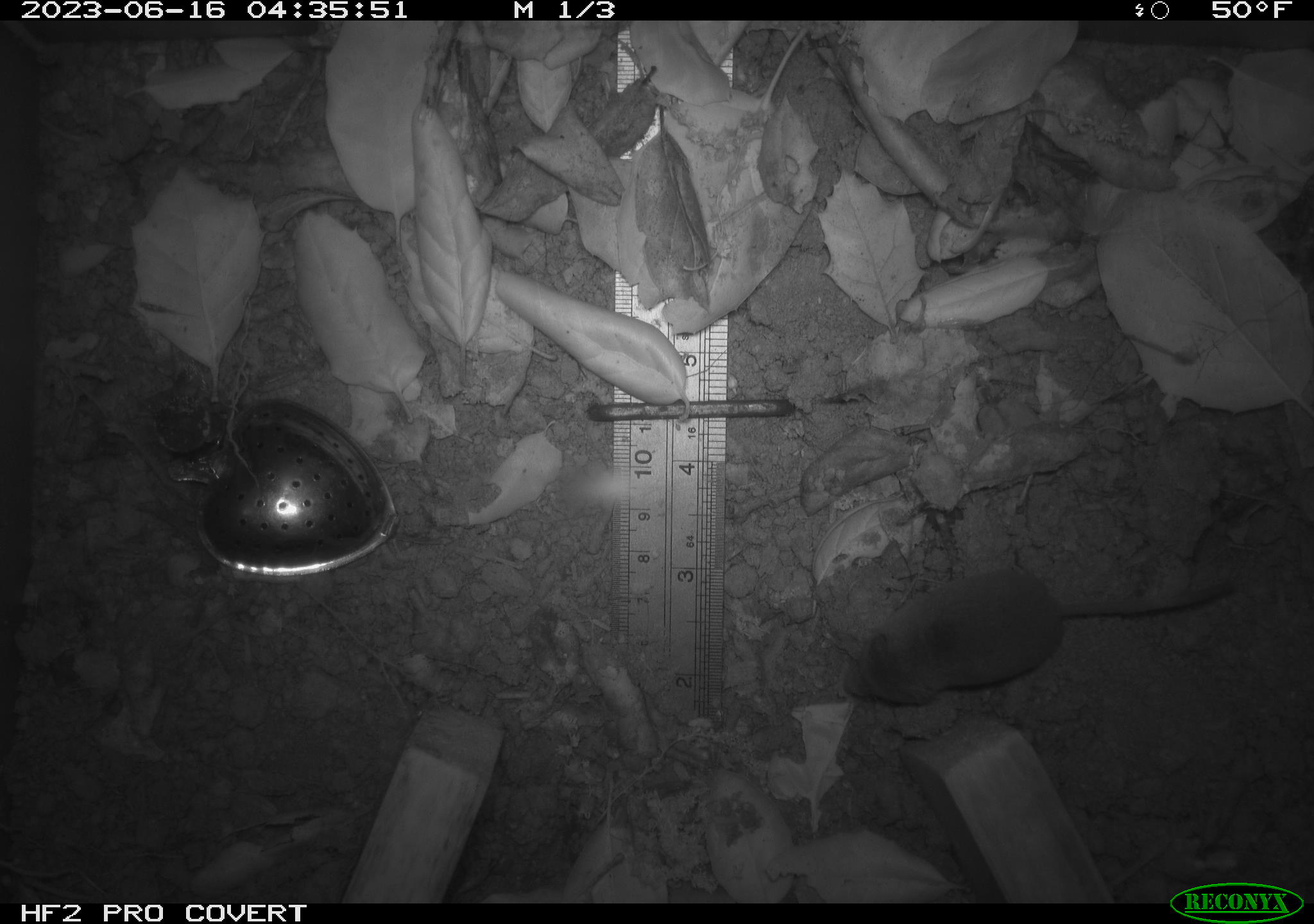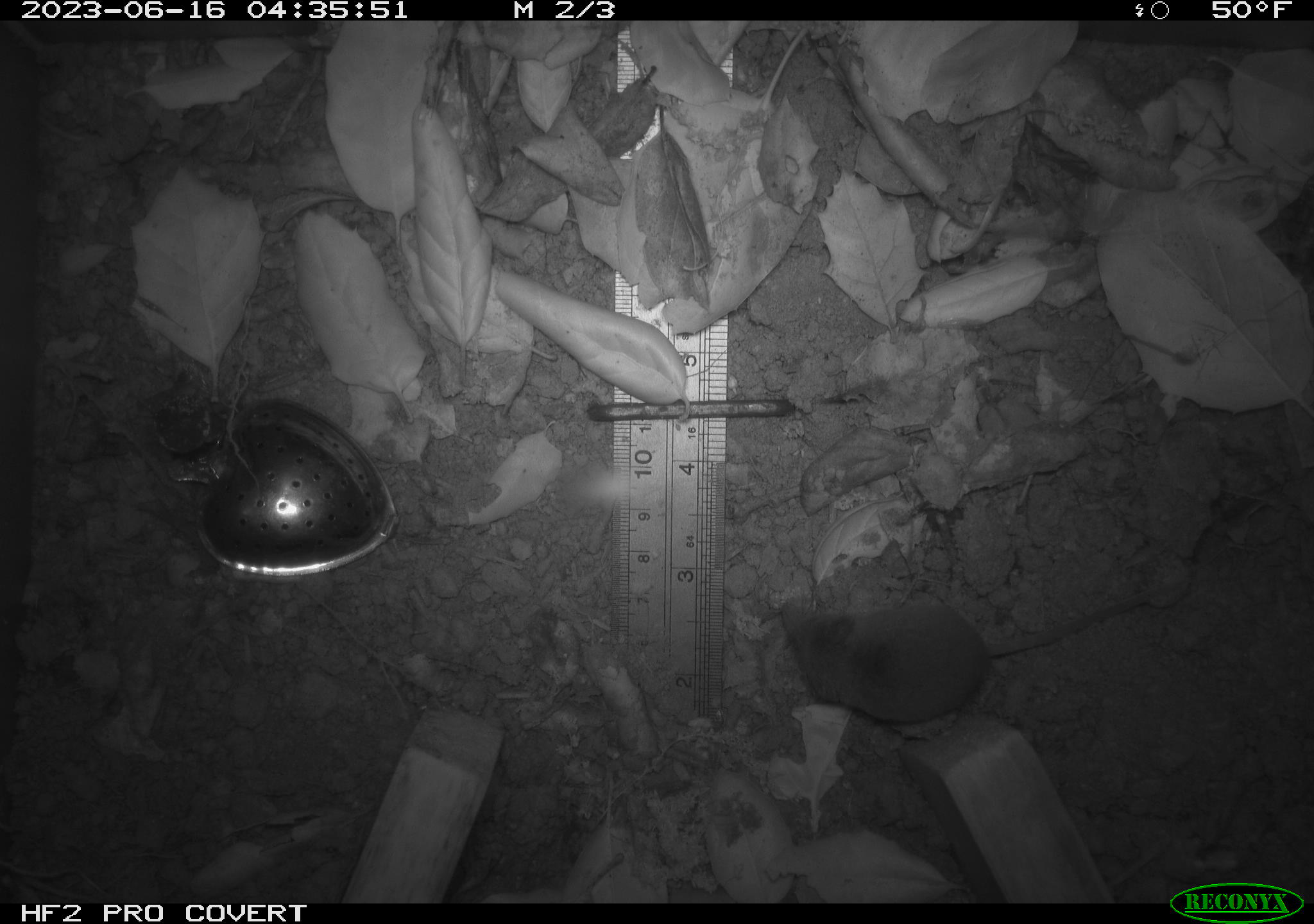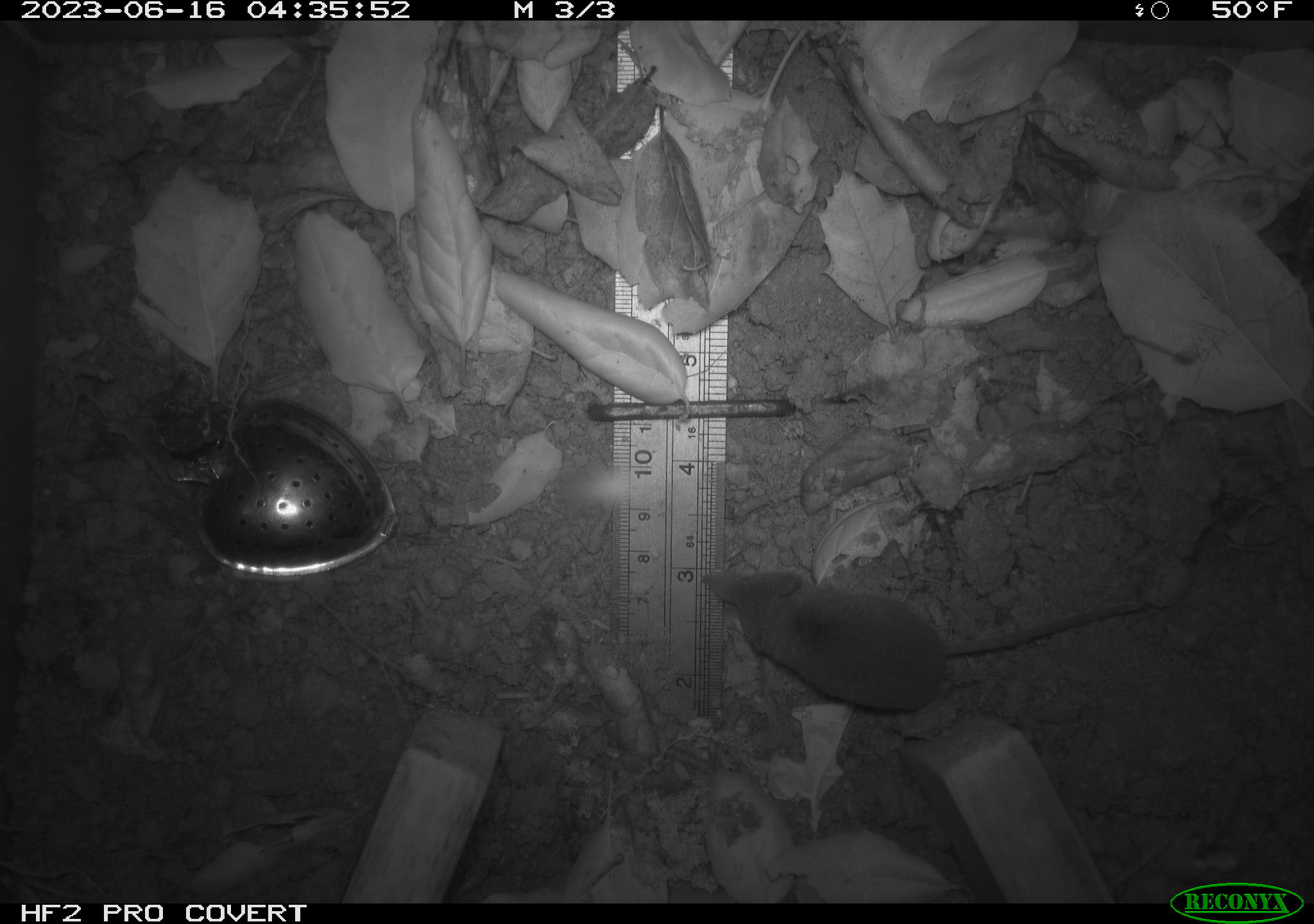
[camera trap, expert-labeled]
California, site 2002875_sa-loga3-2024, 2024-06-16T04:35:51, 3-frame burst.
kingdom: Animalia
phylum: Chordata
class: Mammalia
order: Eulipotyphla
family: Soricidae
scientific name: Soricidae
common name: shrews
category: soricidae family